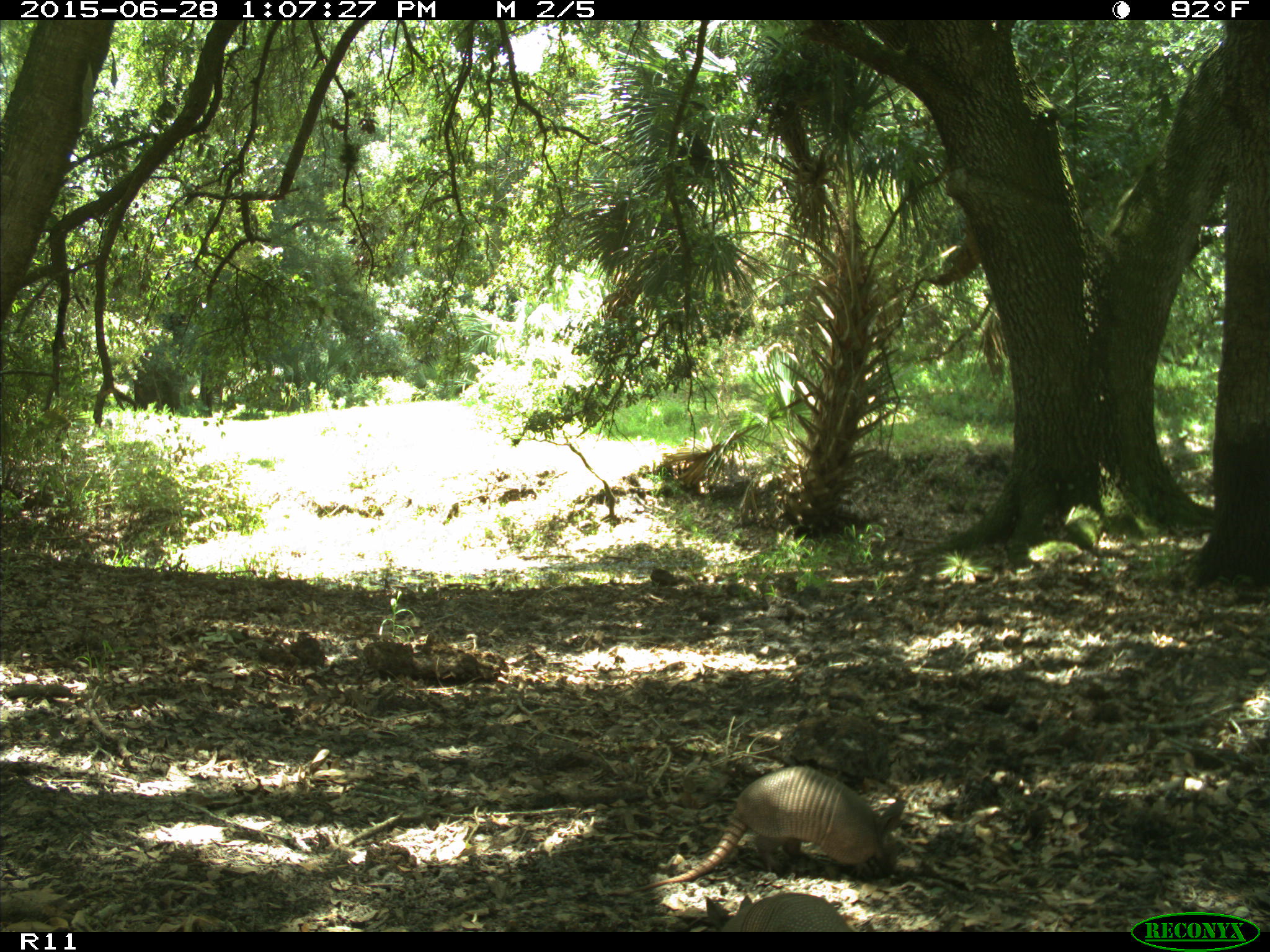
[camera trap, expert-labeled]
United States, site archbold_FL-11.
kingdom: Animalia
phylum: Chordata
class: Mammalia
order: Cingulata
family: Dasypodidae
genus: Dasypus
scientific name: Dasypus novemcinctus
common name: nine-banded armadillo